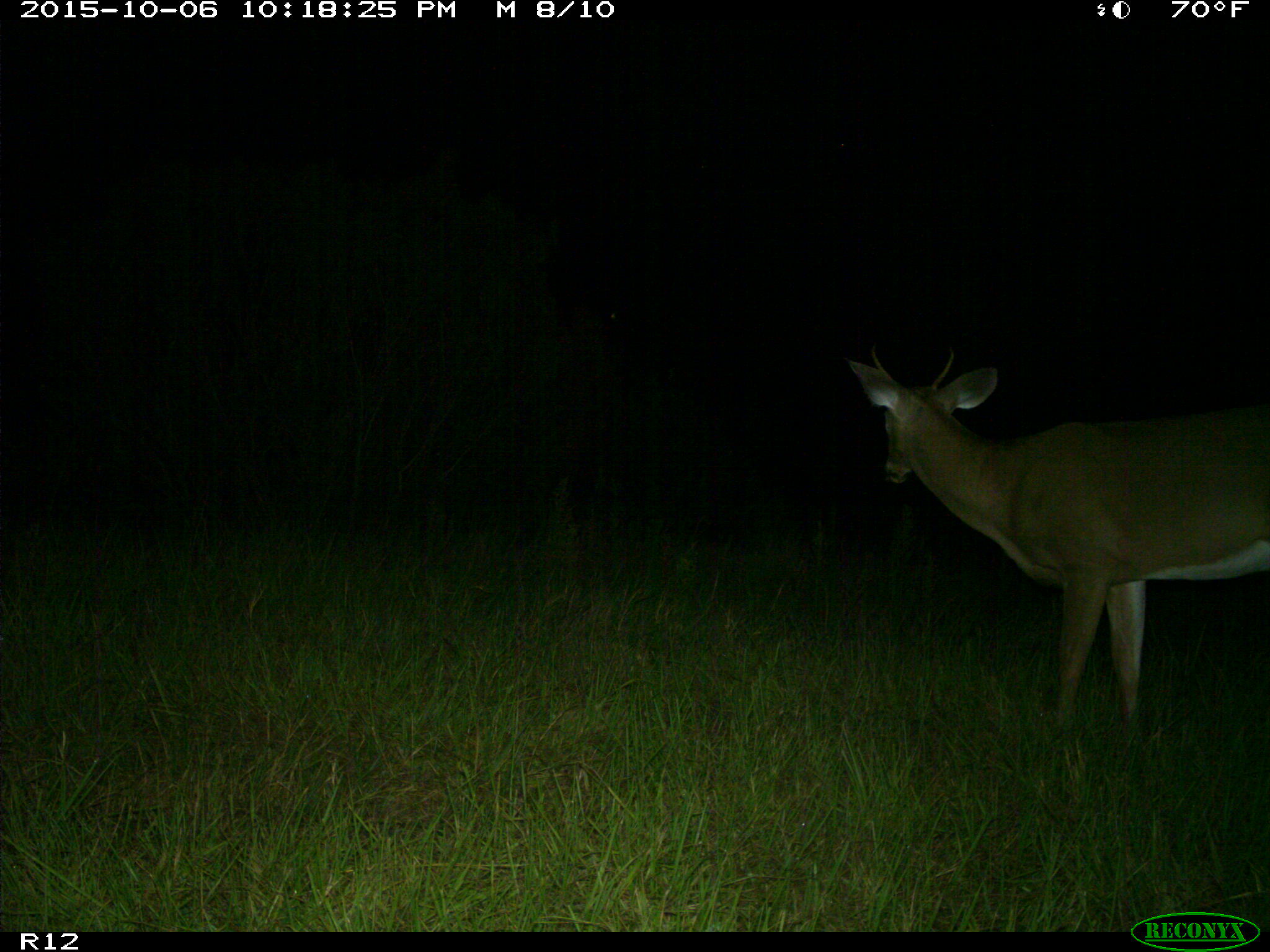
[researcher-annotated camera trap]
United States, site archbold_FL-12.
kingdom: Animalia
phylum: Chordata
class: Mammalia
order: Artiodactyla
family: Cervidae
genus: Odocoileus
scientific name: Odocoileus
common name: deer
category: unidentified deer